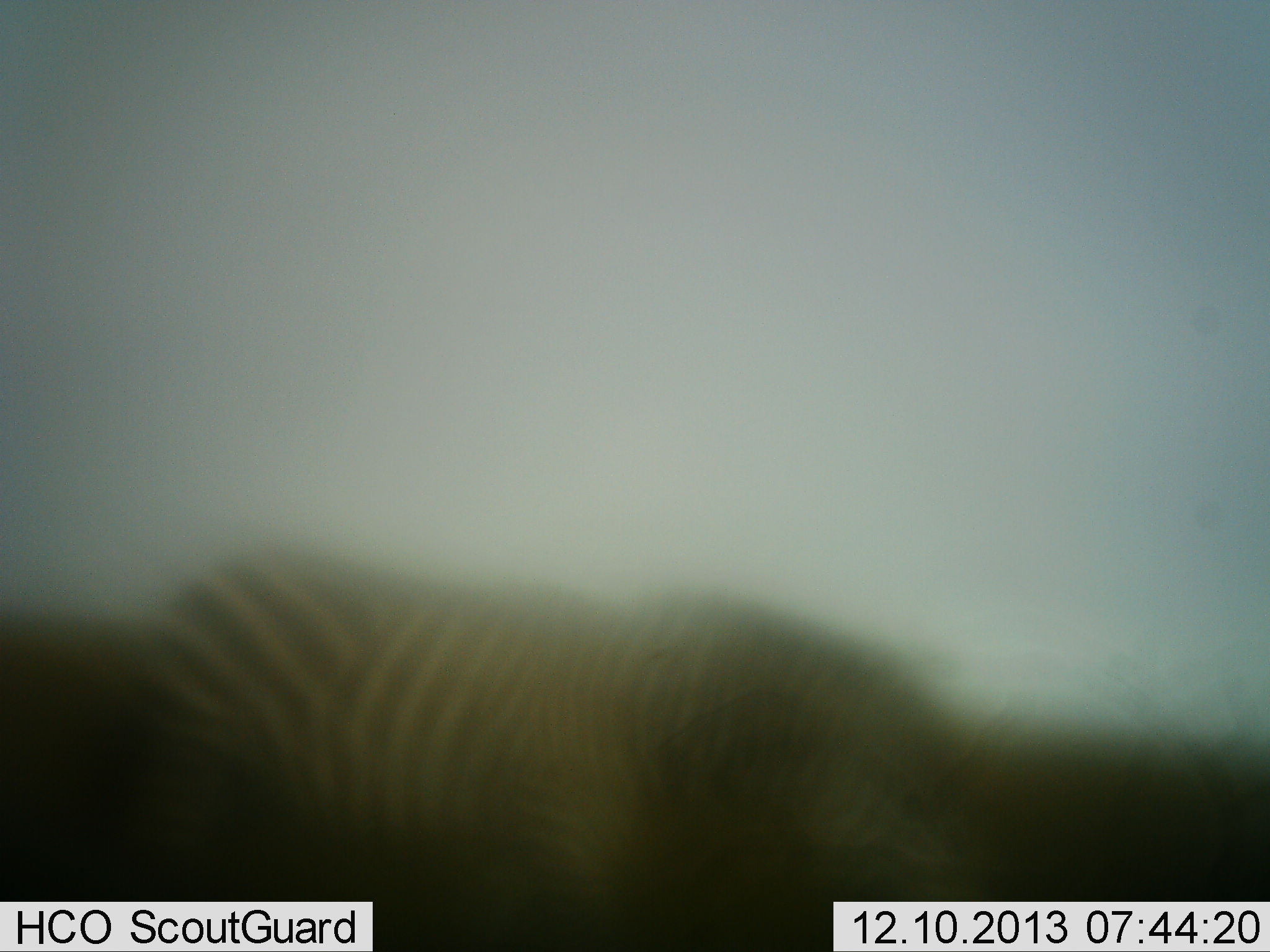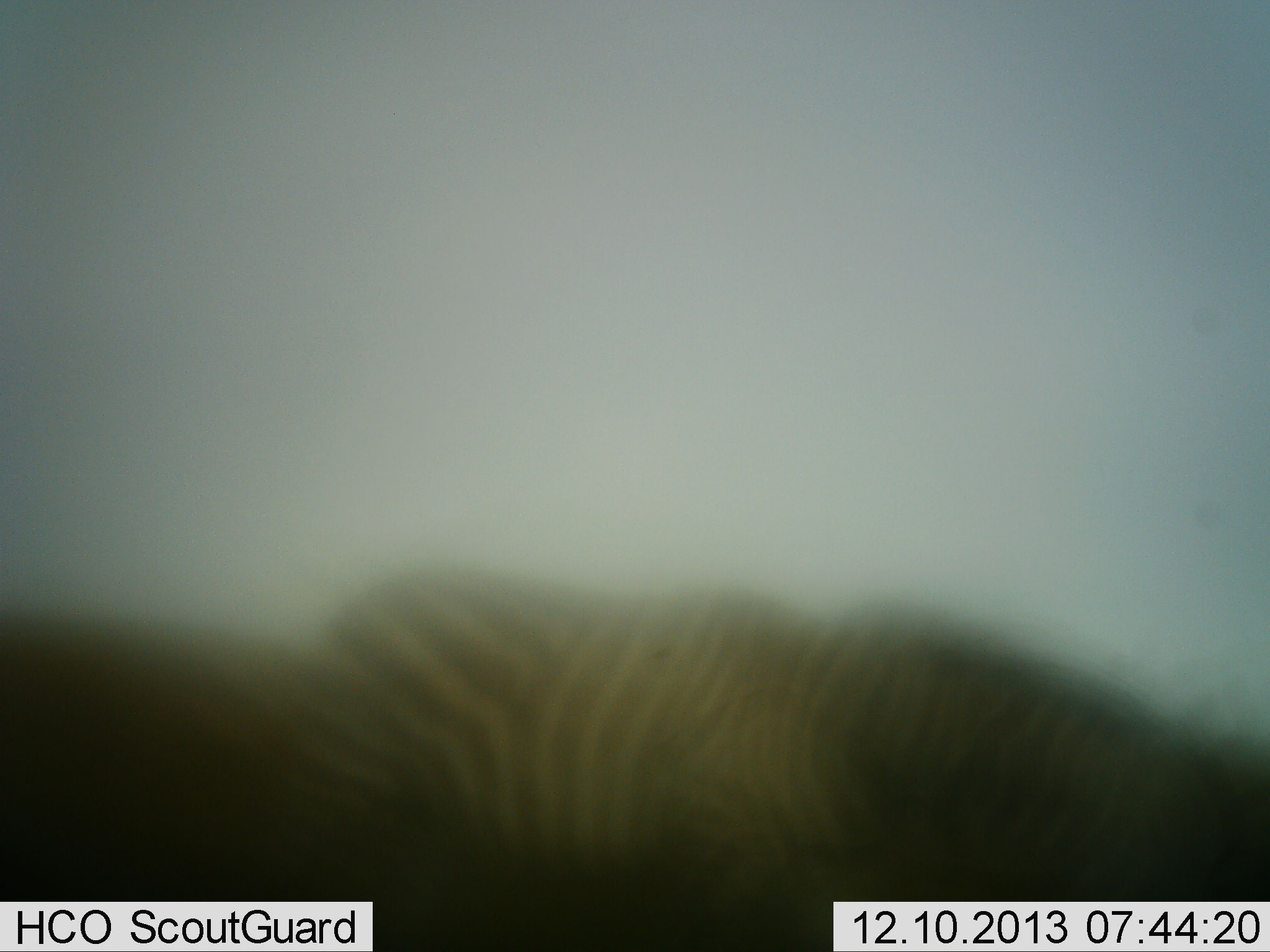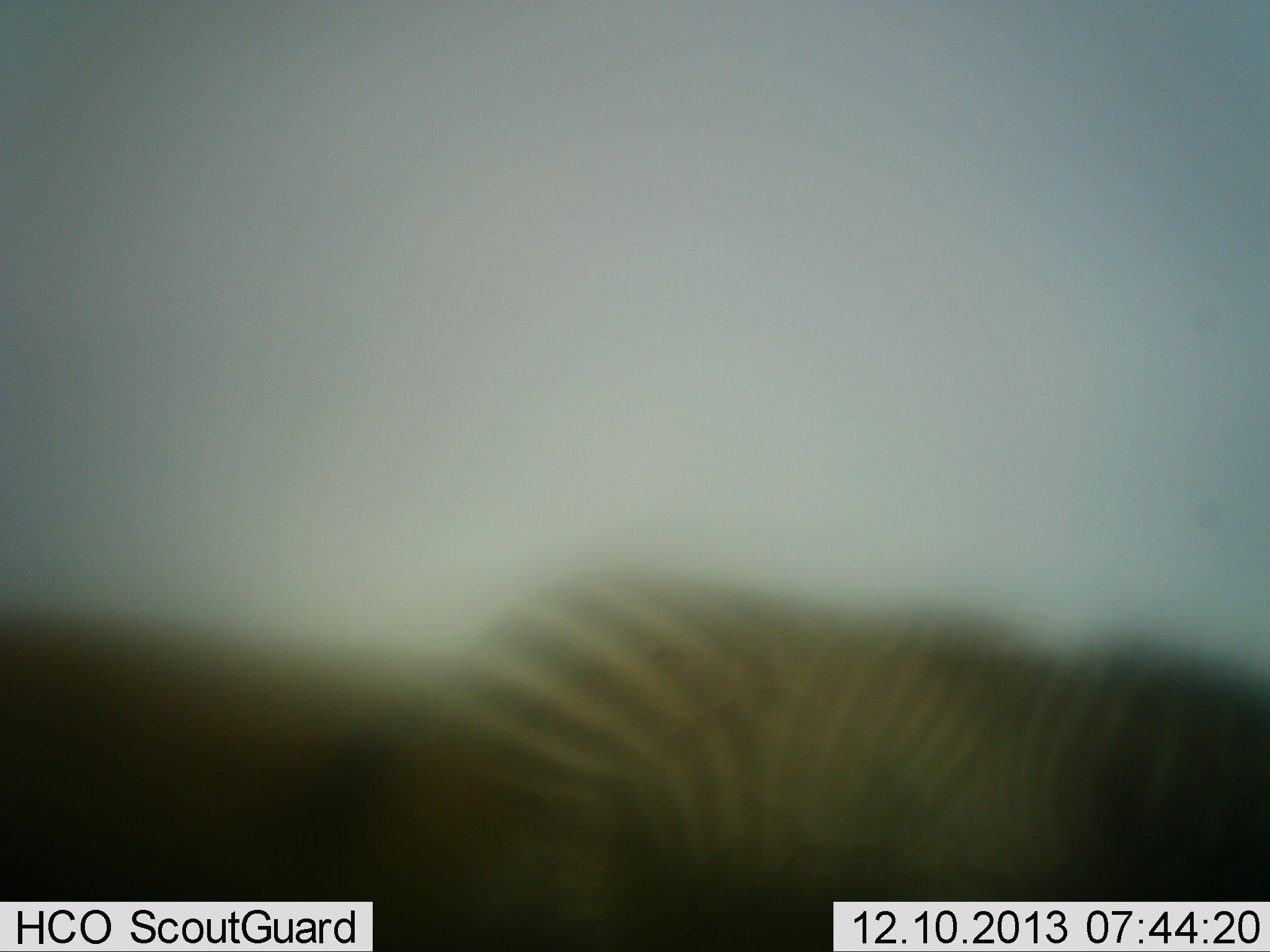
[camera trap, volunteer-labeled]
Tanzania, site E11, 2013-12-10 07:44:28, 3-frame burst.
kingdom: Animalia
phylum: Chordata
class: Mammalia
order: Perissodactyla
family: Equidae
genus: Equus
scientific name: Equus quagga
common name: plains zebra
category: zebra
Zebra (plains zebra) (Equus quagga), count 1. Behavior (volunteer vote fractions): standing 16%, resting 0%, moving 78%, interacting 0%. Young present (vote fraction): 0%. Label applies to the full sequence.